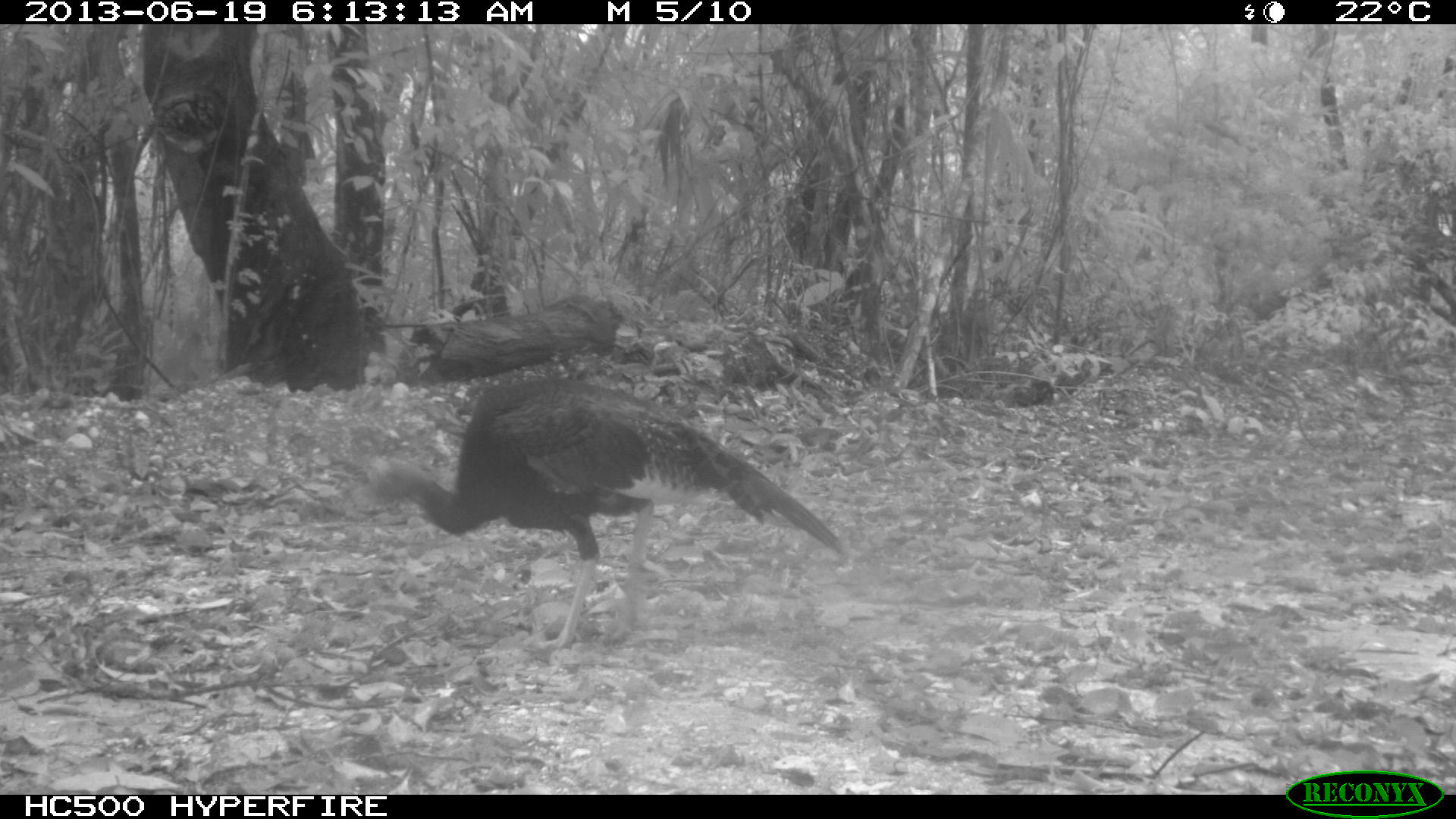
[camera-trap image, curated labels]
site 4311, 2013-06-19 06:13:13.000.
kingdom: Animalia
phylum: Chordata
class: Aves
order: Galliformes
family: Phasianidae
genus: Meleagris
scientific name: Meleagris ocellata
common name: ocellated turkey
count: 3